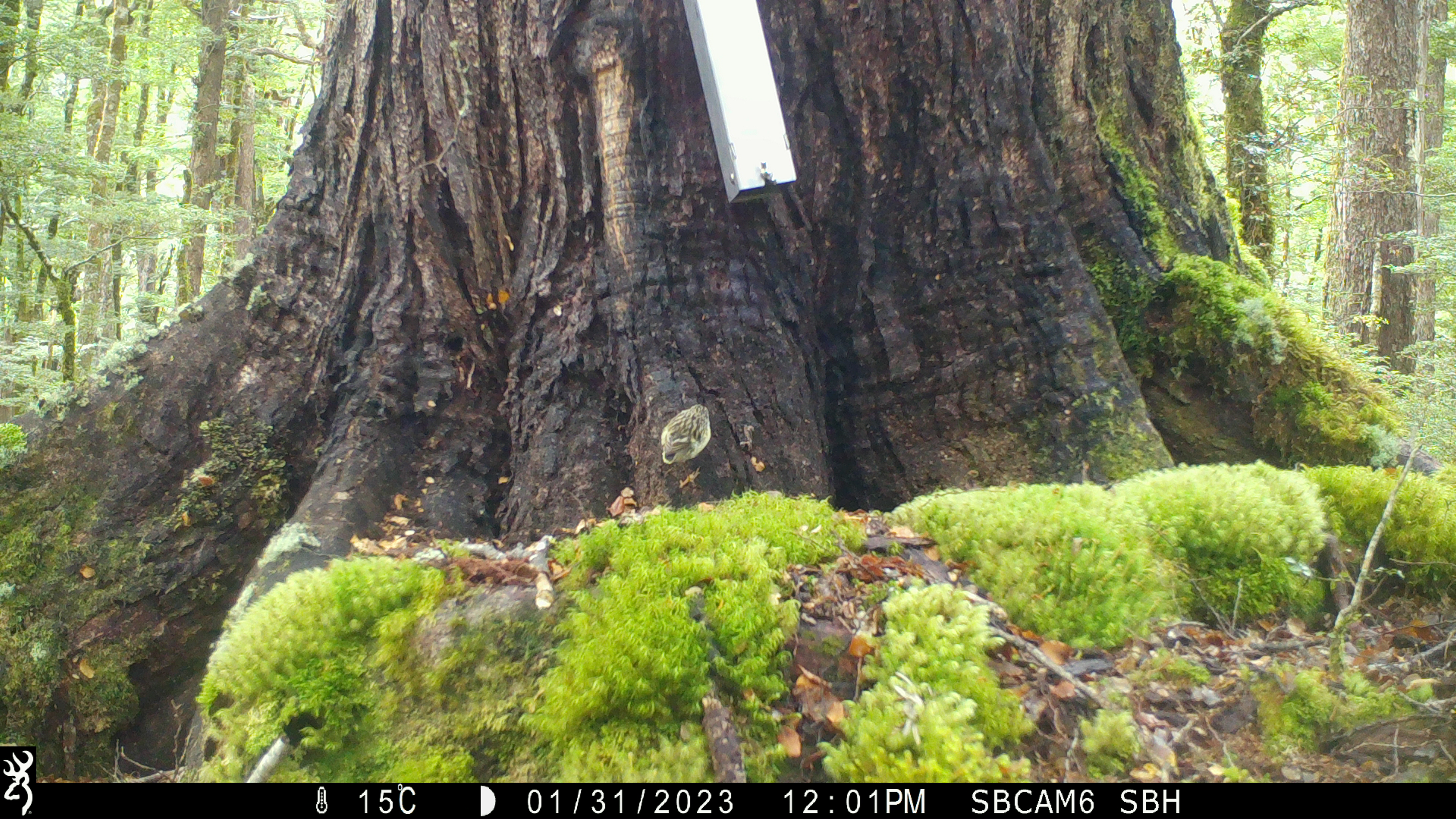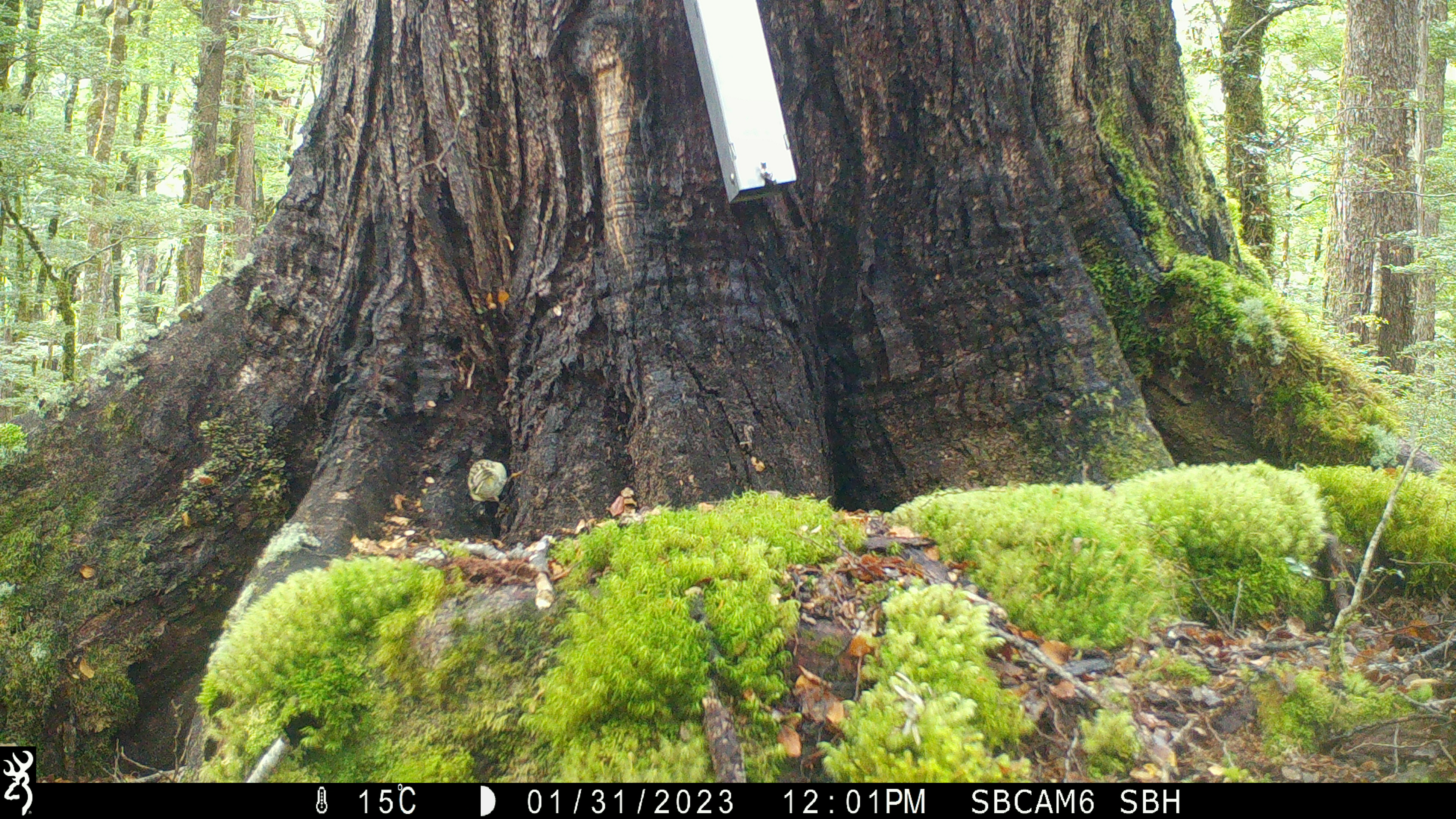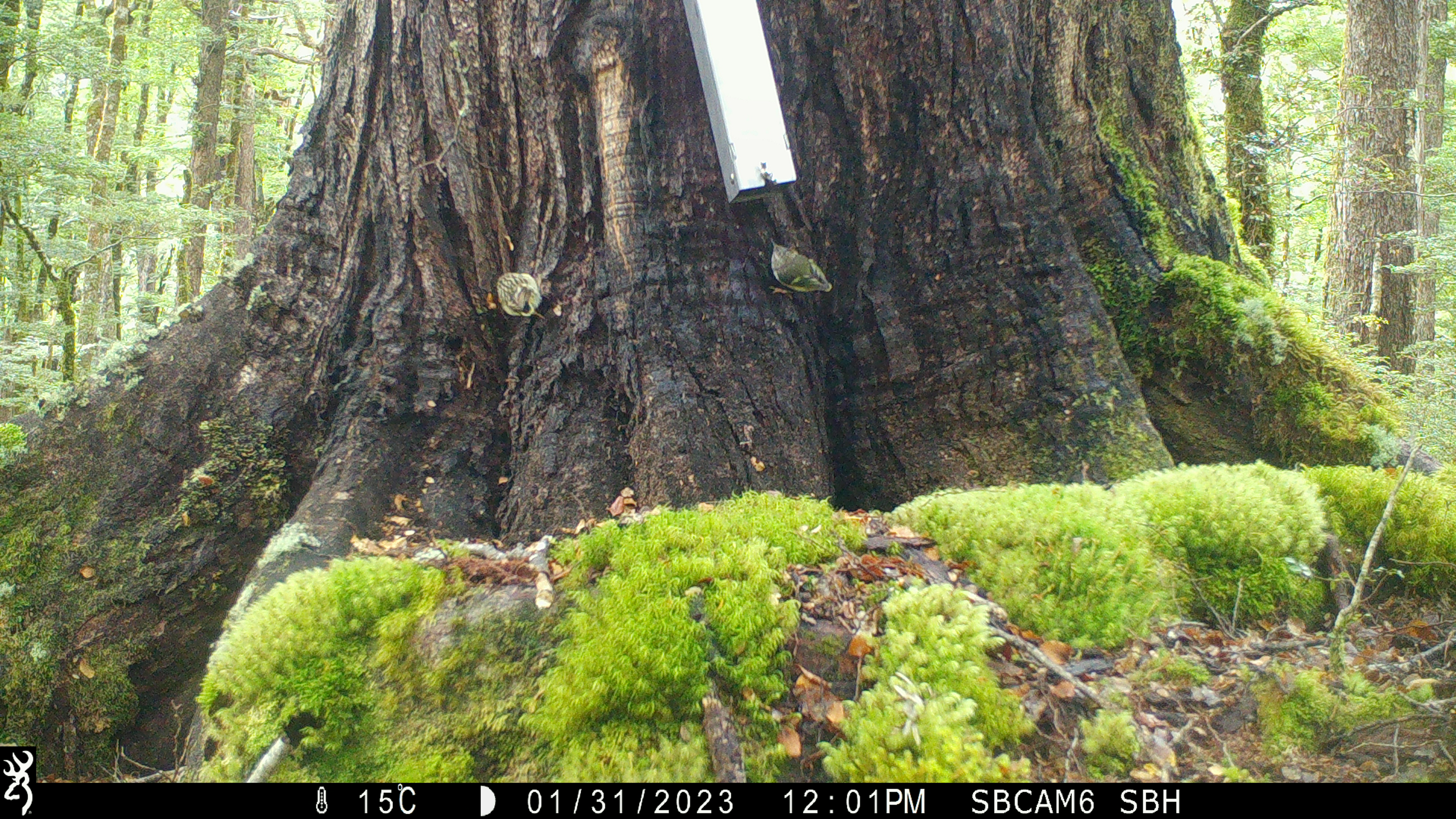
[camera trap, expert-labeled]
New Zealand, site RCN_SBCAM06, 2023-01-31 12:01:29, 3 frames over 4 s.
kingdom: Animalia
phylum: Chordata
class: Aves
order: Passeriformes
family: Acanthisittidae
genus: Acanthisitta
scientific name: Acanthisitta chloris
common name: rifleman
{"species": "rifleman (Acanthisitta chloris)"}